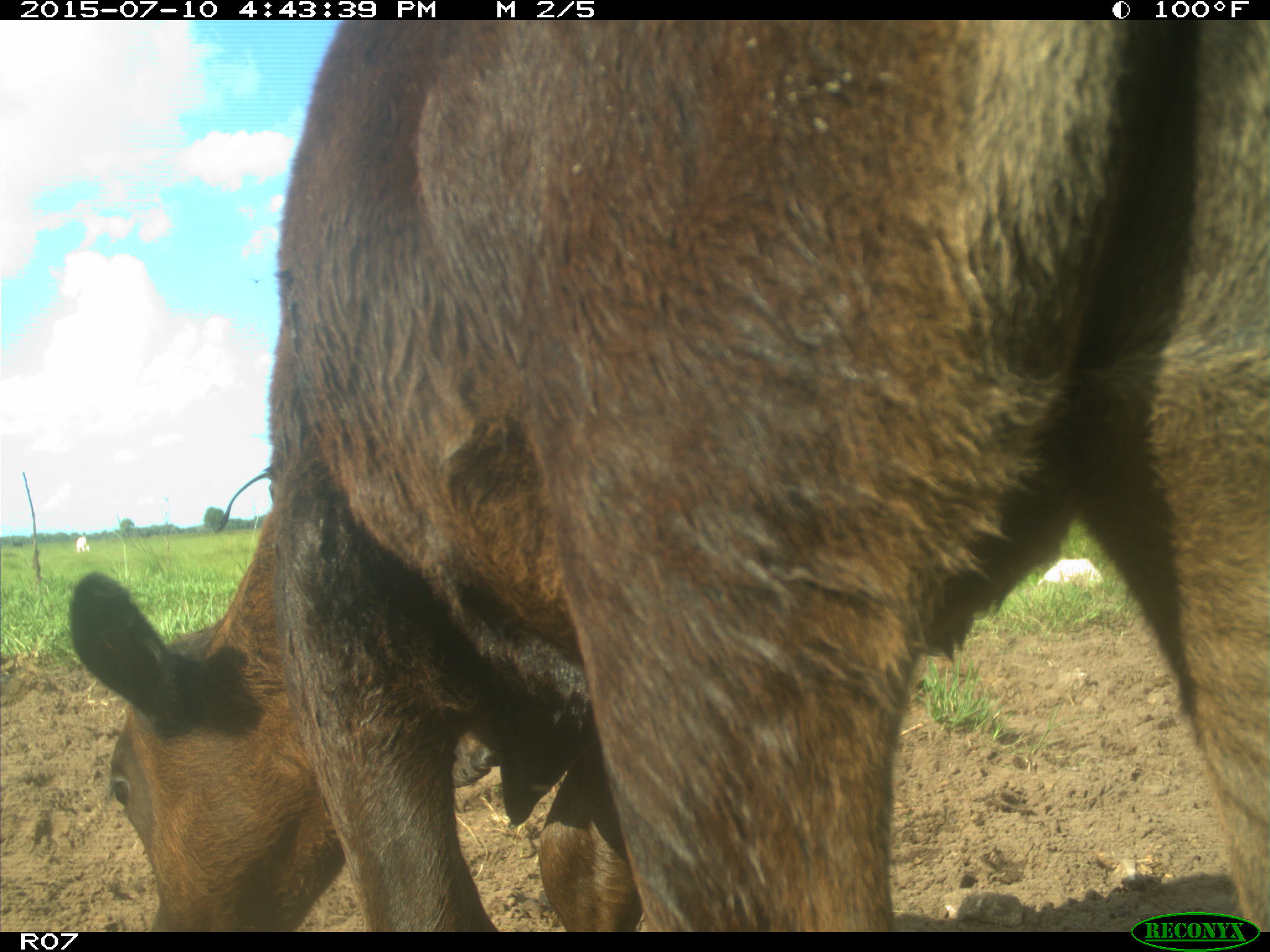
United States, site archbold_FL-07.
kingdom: Animalia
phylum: Chordata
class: Mammalia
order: Artiodactyla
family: Bovidae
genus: Bos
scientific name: Bos taurus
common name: domestic cow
Bos taurus (domestic cow).